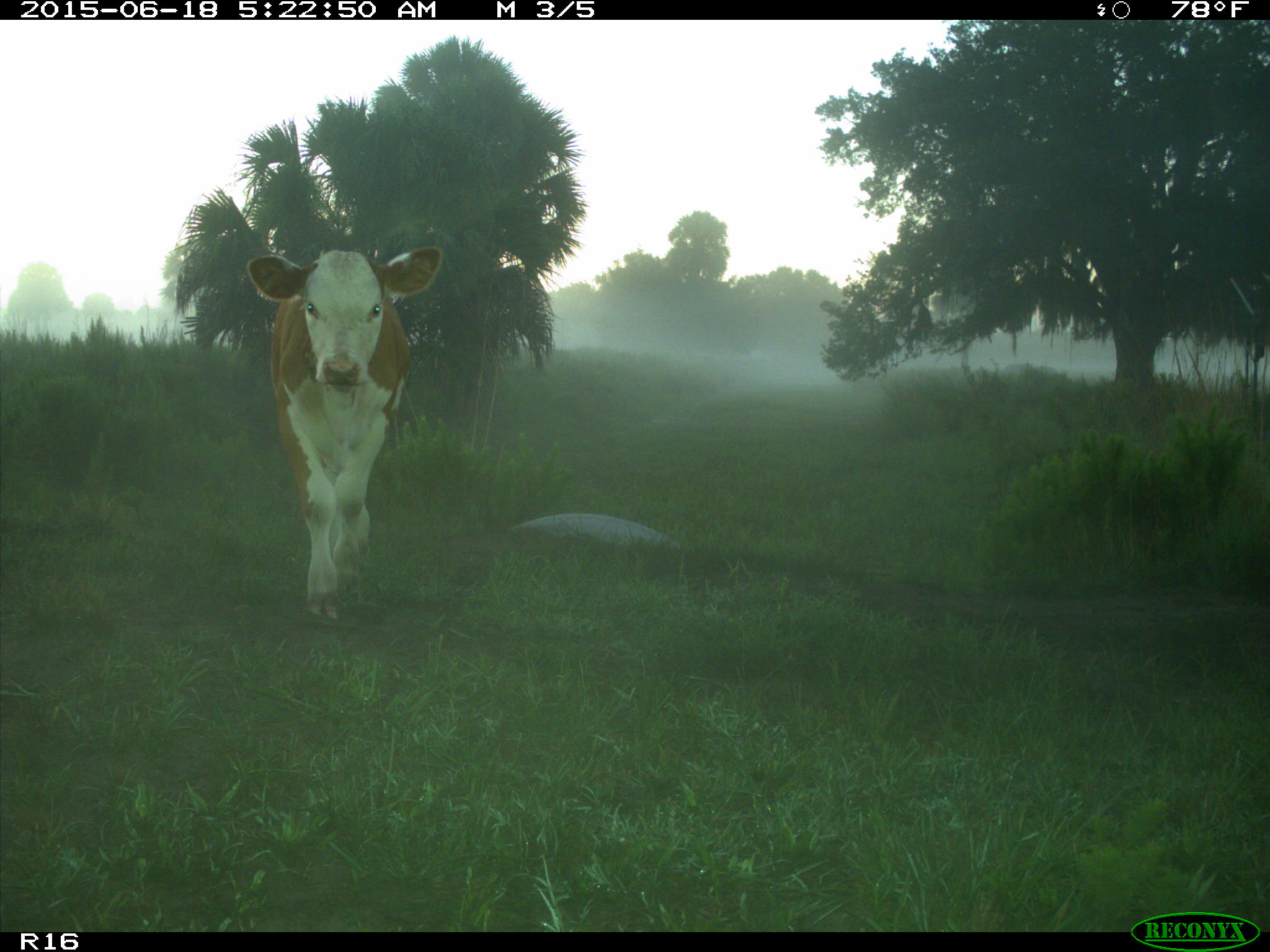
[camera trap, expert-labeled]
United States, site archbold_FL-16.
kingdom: Animalia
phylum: Chordata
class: Mammalia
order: Artiodactyla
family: Bovidae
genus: Bos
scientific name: Bos taurus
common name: domestic cow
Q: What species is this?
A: Bos taurus (domestic cow).